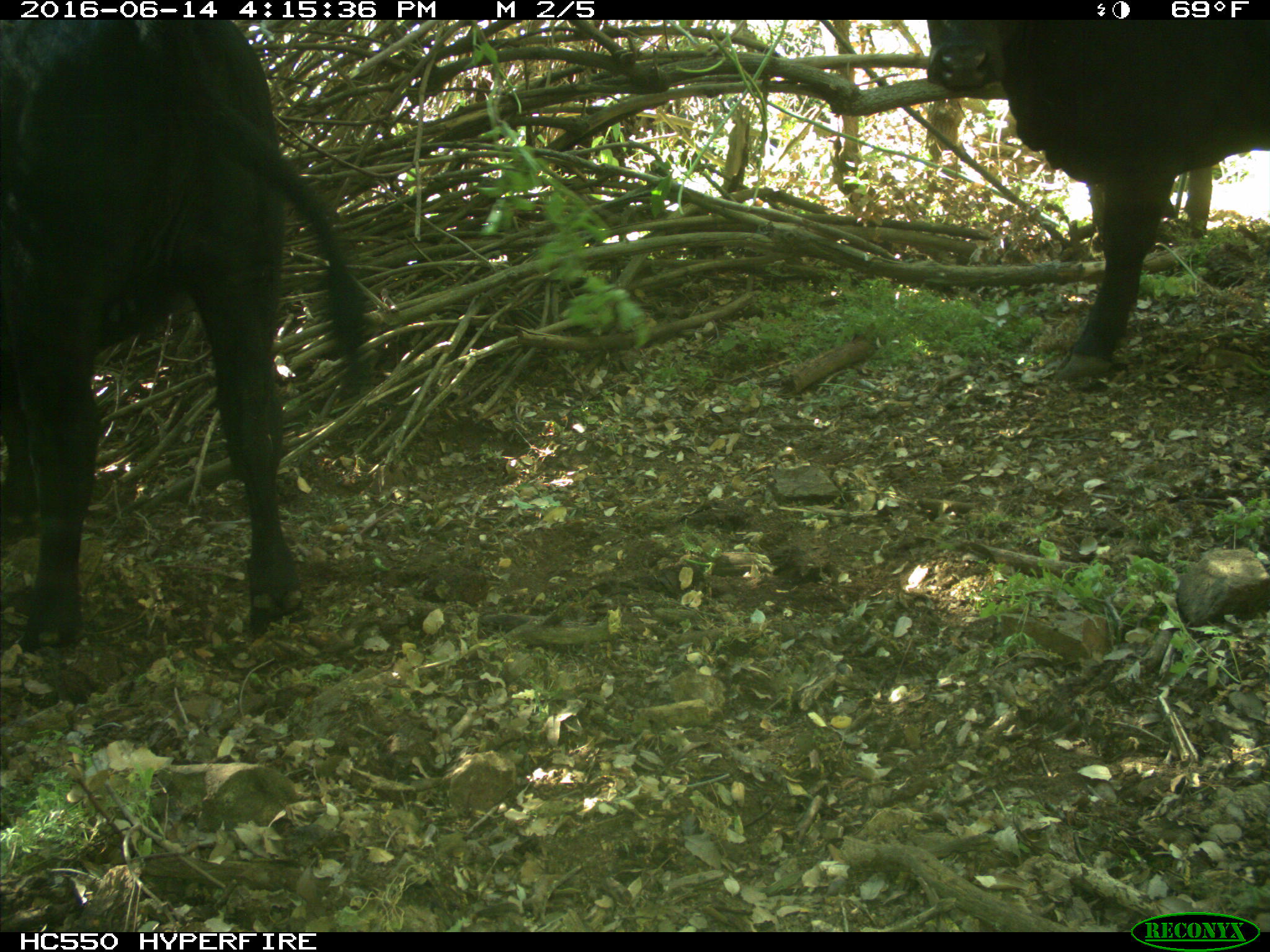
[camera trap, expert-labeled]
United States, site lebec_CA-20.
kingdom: Animalia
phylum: Chordata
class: Mammalia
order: Artiodactyla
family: Bovidae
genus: Bos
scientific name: Bos taurus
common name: domestic cow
Bos taurus (domestic cow).